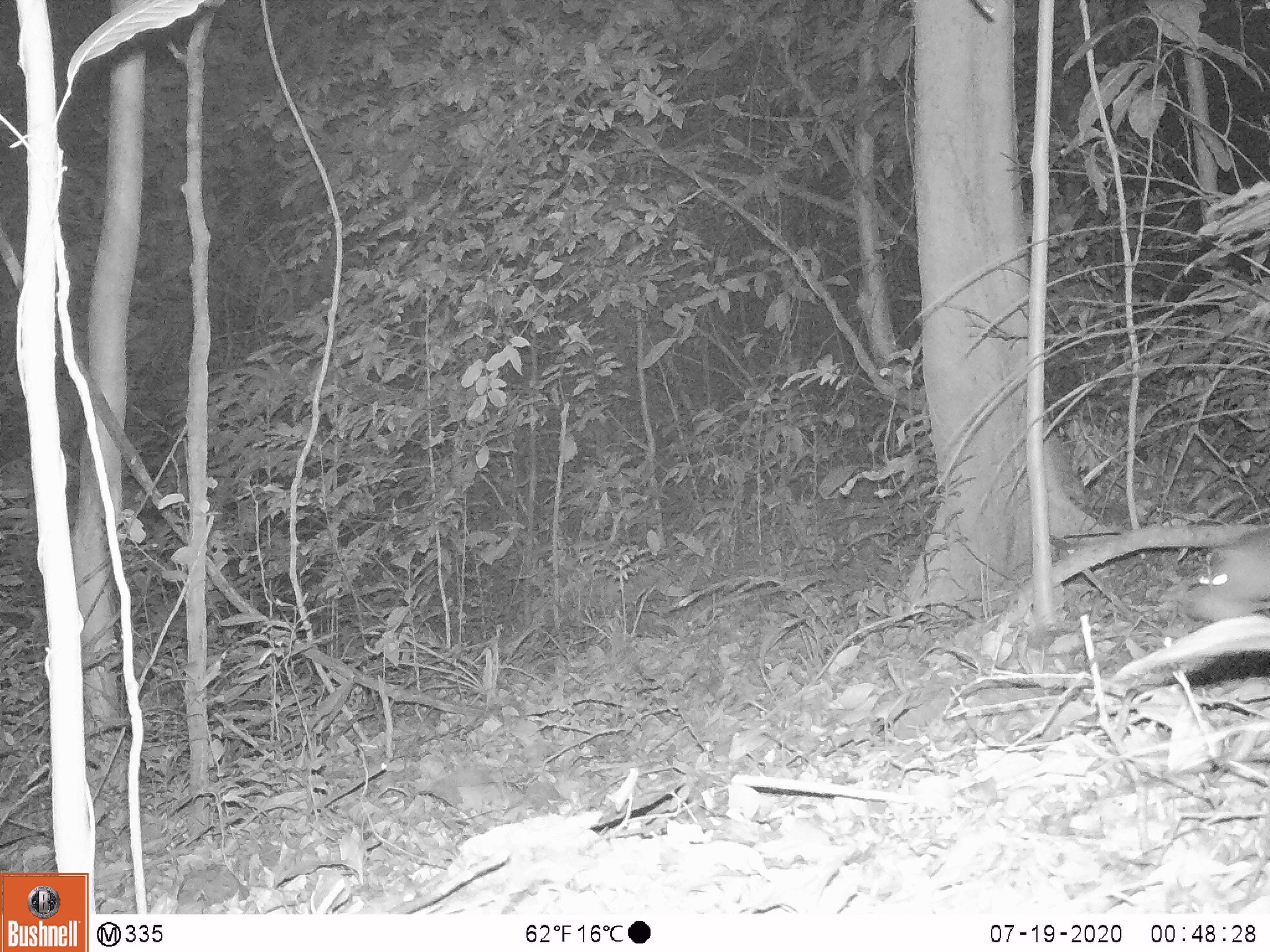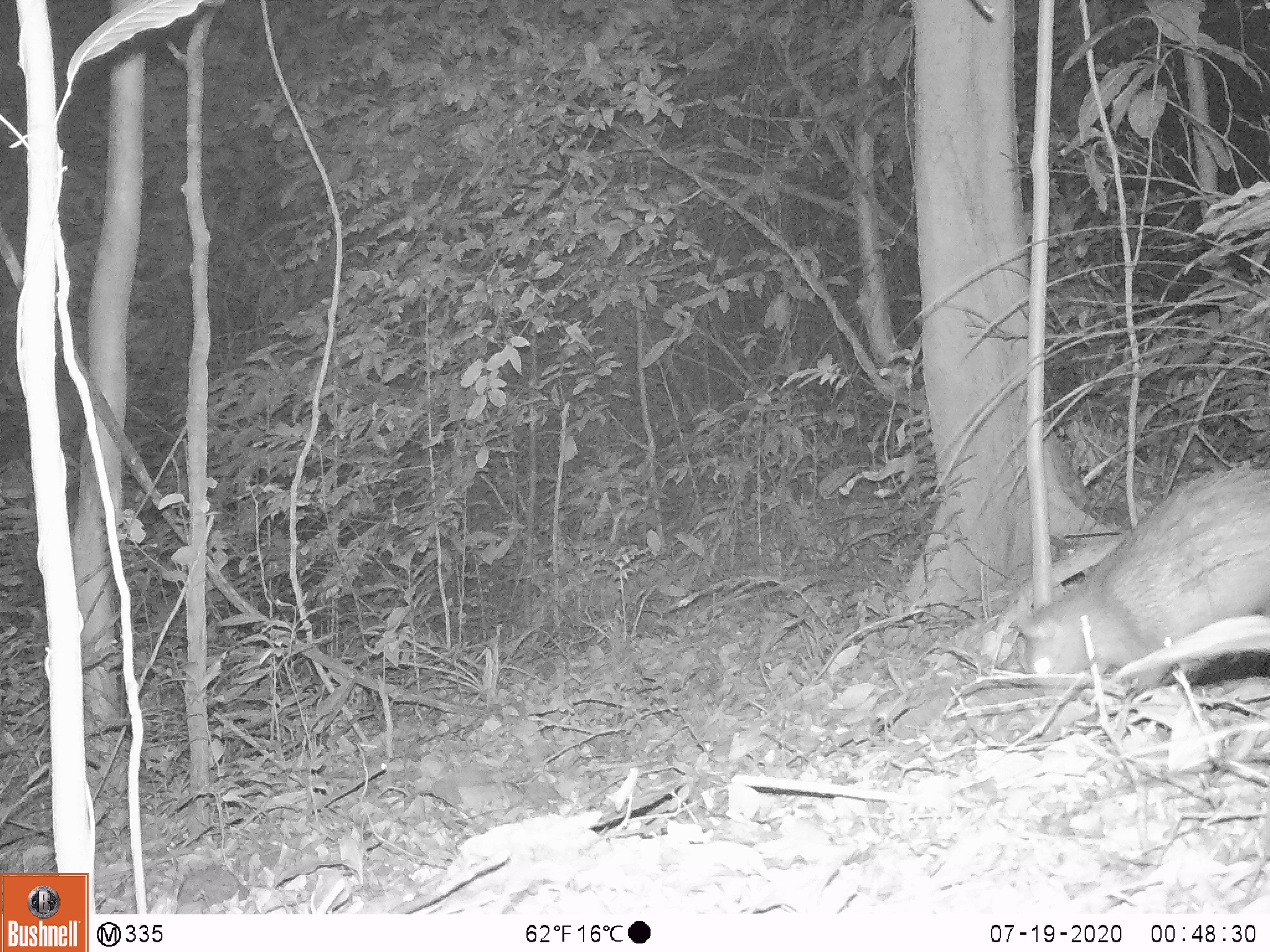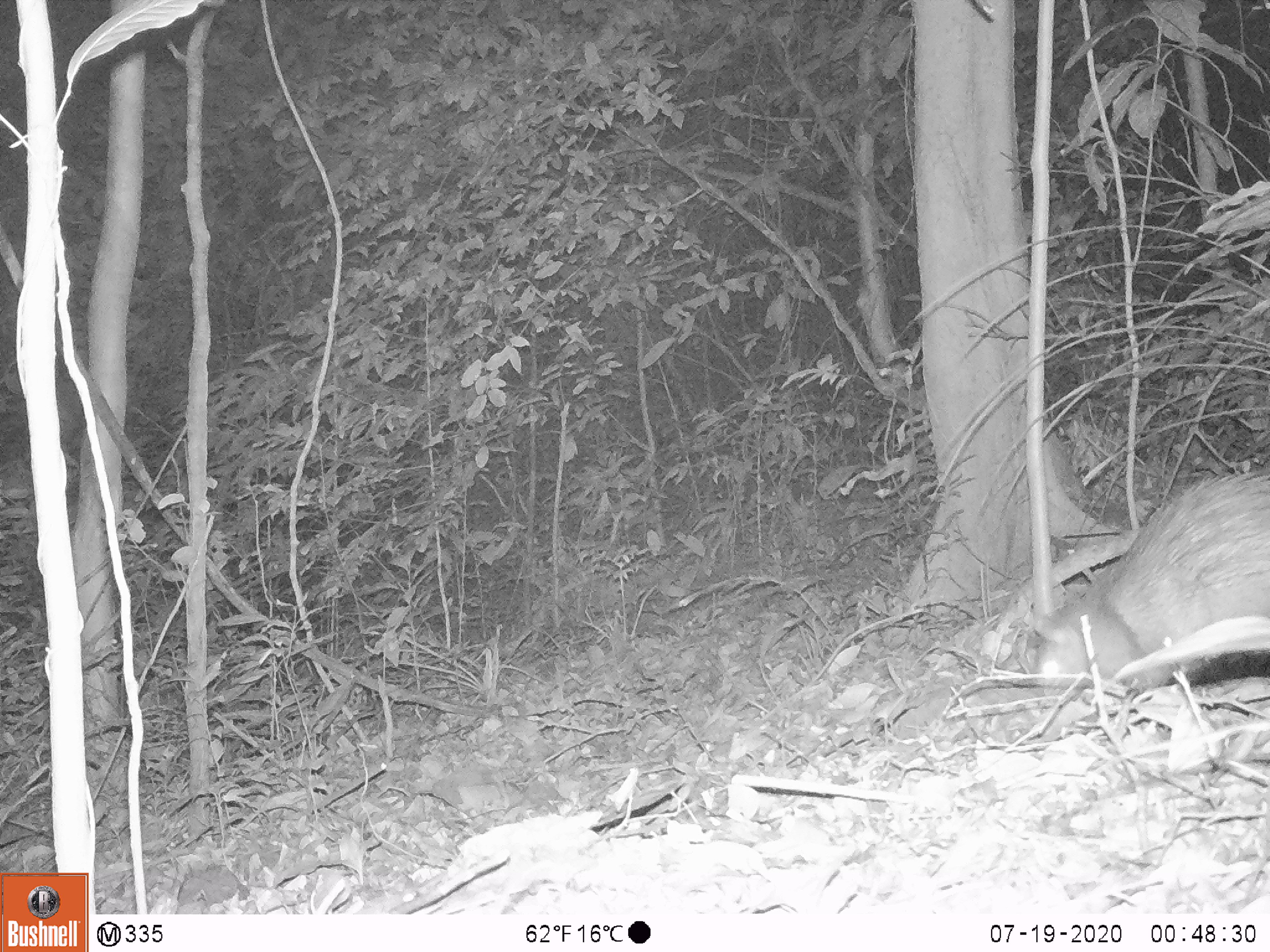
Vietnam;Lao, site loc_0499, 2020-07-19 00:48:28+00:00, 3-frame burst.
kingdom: Animalia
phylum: Chordata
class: Mammalia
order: Rodentia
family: Hystricidae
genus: Atherurus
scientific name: Atherurus macrourus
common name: asiatic brush-tailed porcupine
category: asiatic brush tailed porcupine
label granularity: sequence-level